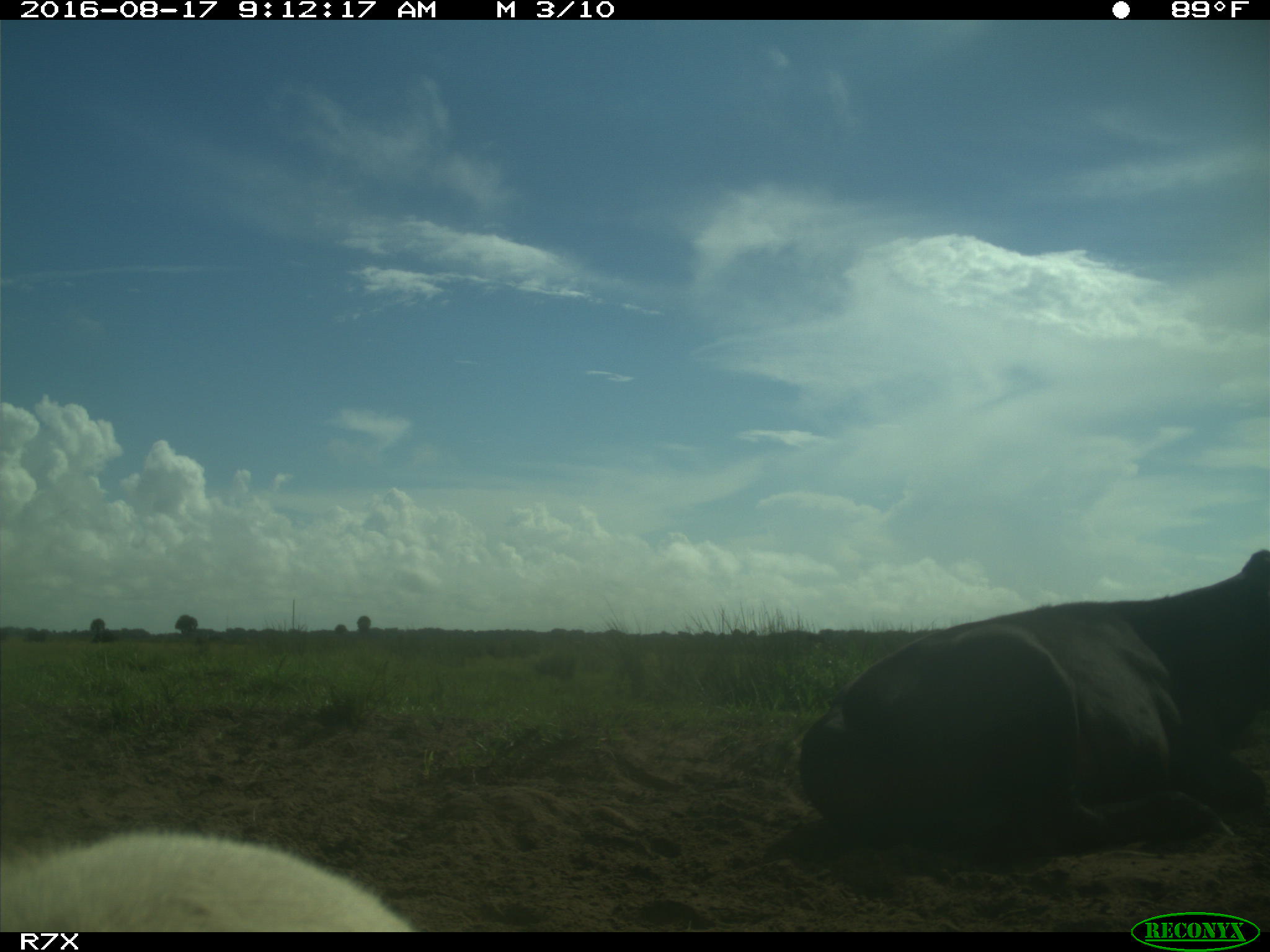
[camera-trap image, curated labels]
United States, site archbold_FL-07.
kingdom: Animalia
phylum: Chordata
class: Mammalia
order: Artiodactyla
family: Bovidae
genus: Bos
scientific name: Bos taurus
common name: domestic cow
Bos taurus (domestic cow).